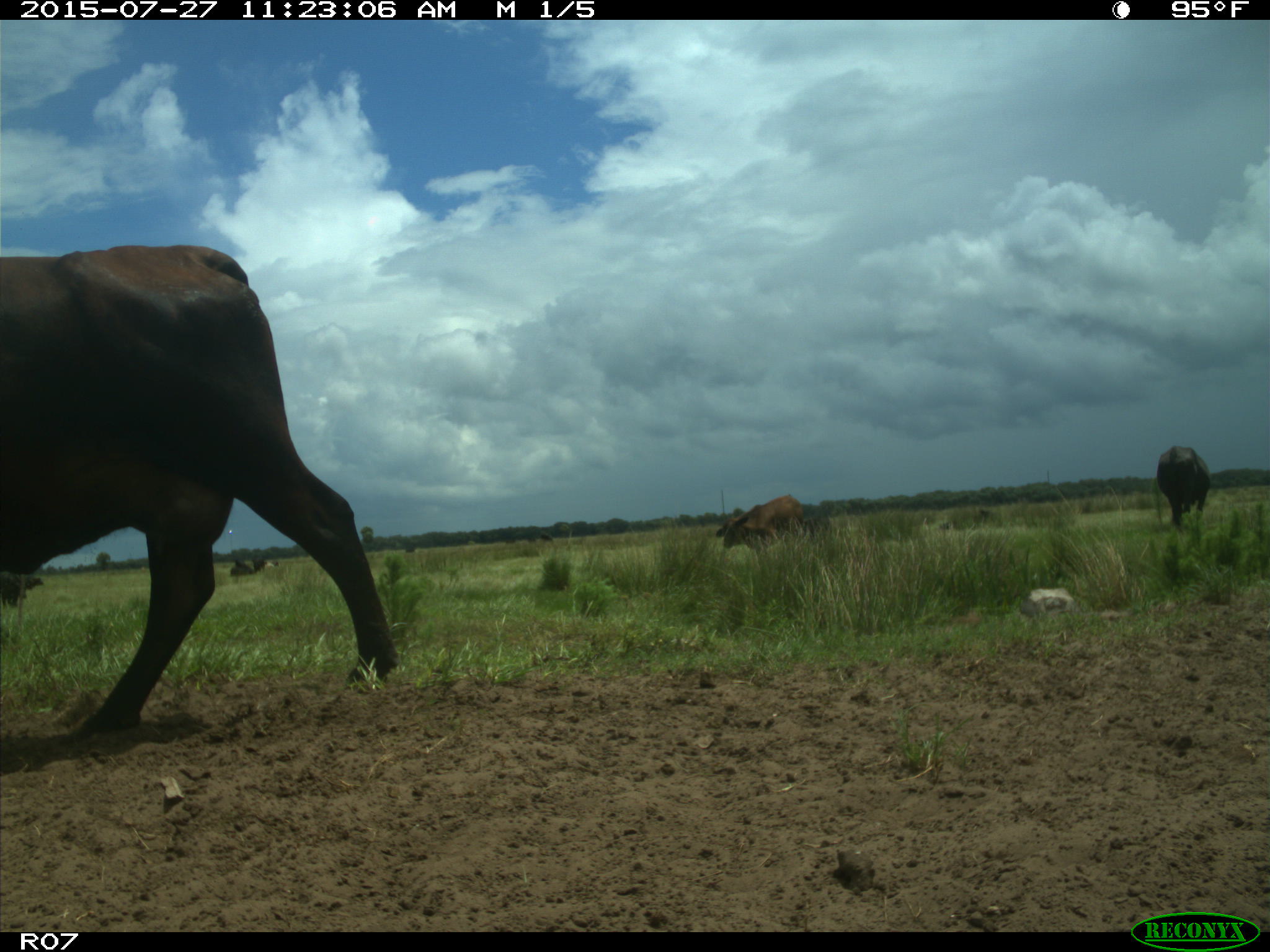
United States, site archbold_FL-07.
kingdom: Animalia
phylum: Chordata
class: Mammalia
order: Artiodactyla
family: Bovidae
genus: Bos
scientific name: Bos taurus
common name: domestic cow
Bos taurus (domestic cow).